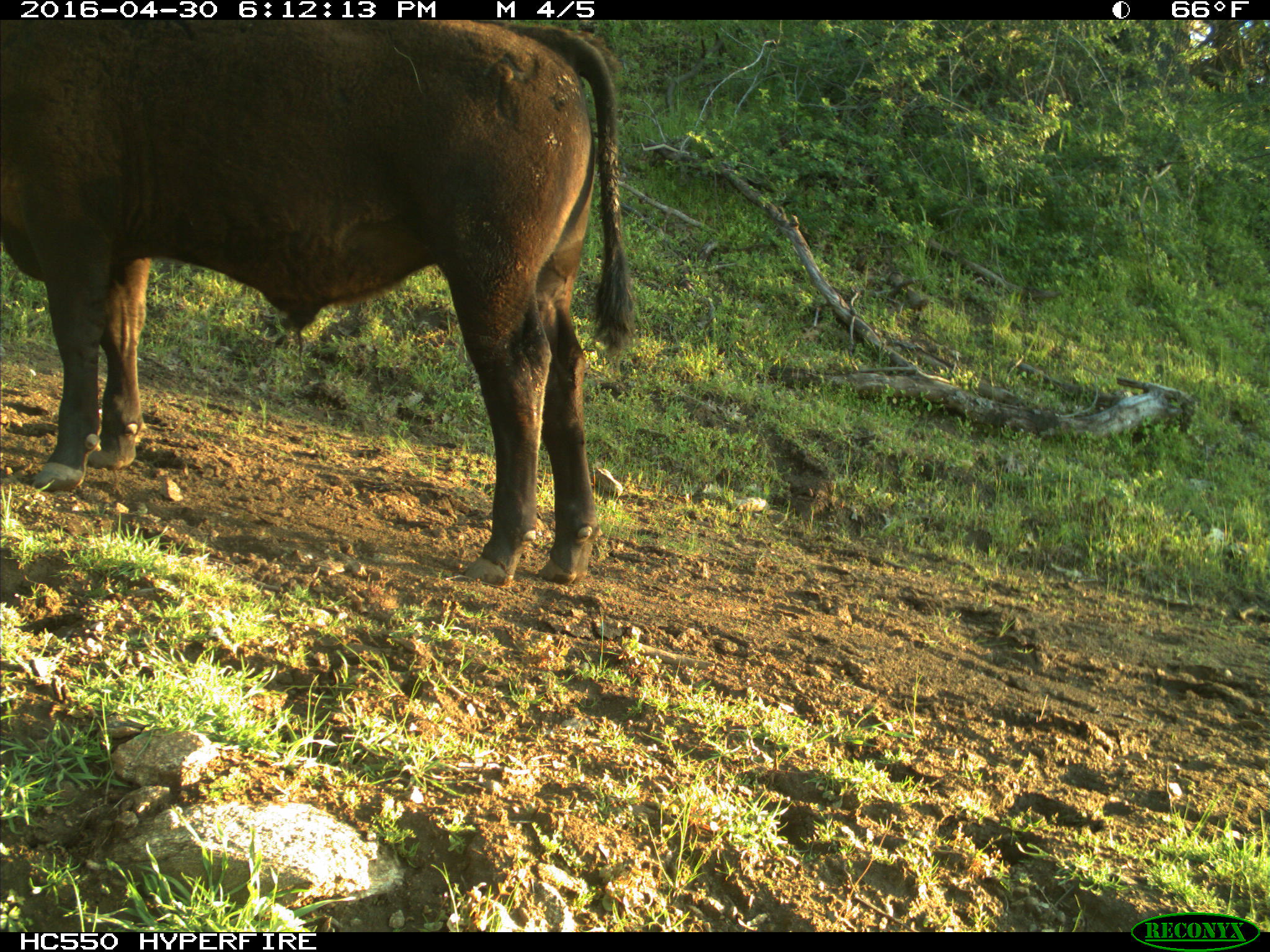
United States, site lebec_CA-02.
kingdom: Animalia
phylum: Chordata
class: Mammalia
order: Artiodactyla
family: Bovidae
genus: Bos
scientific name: Bos taurus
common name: domestic cow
Bos taurus (domestic cow).